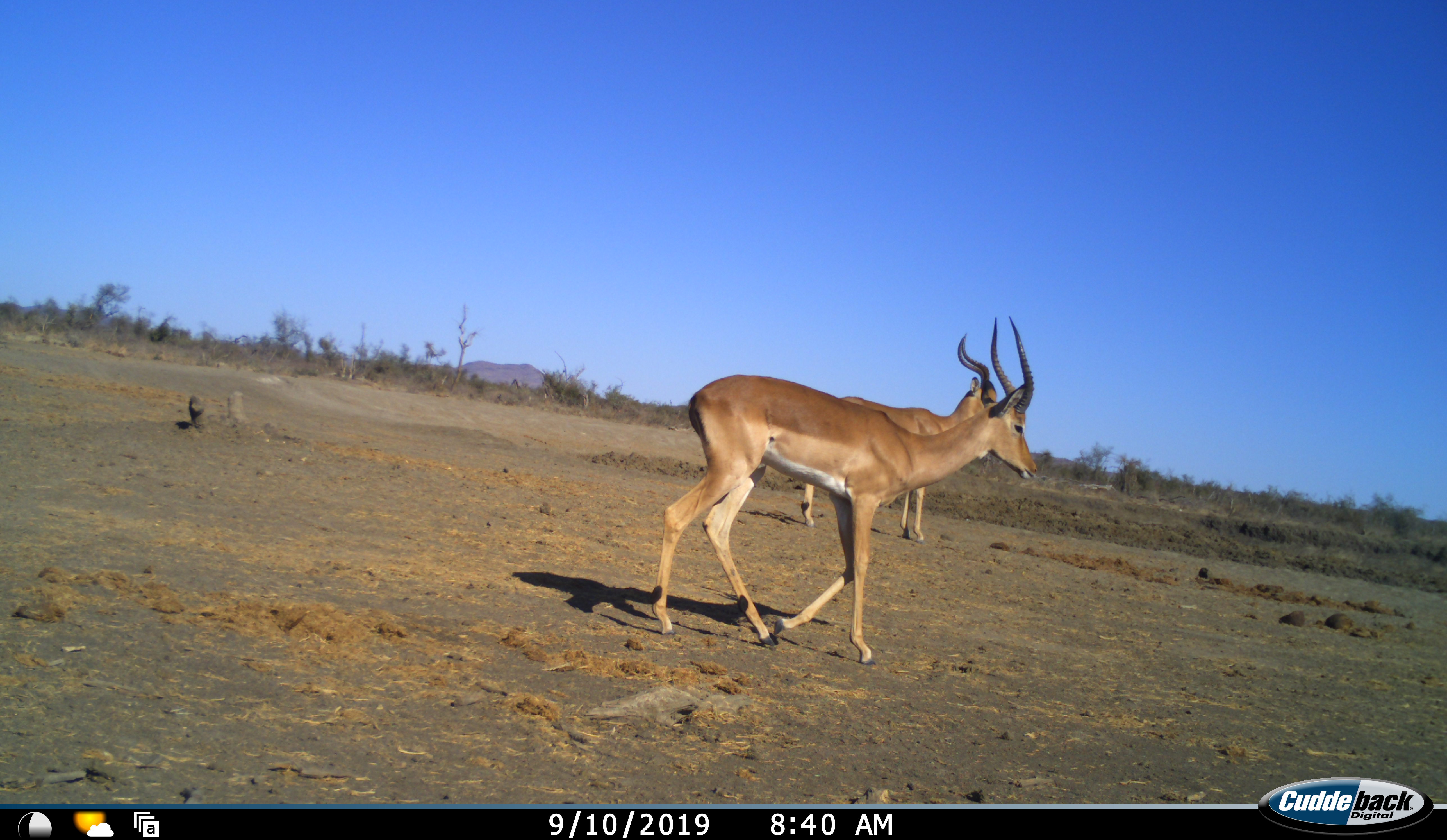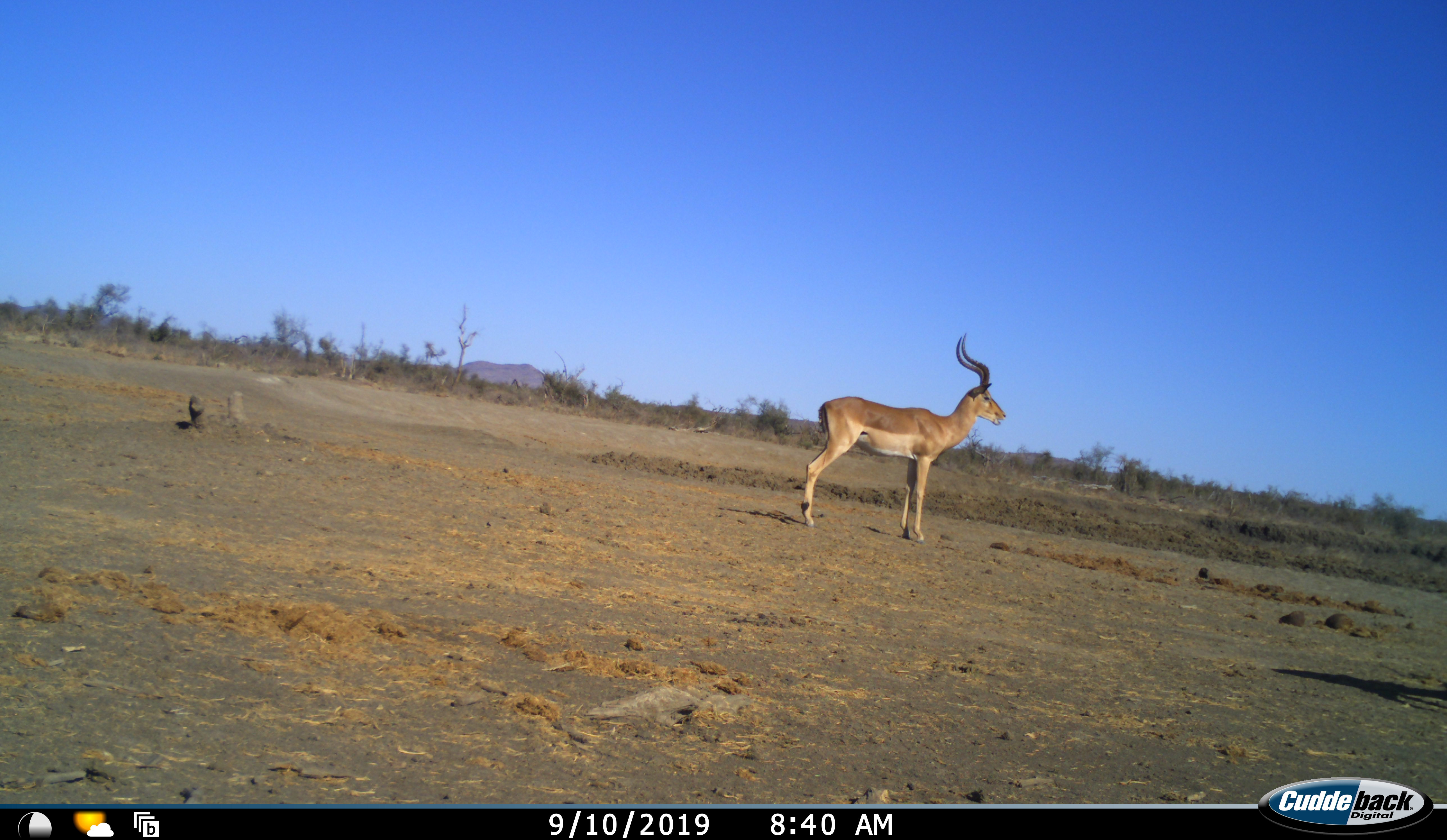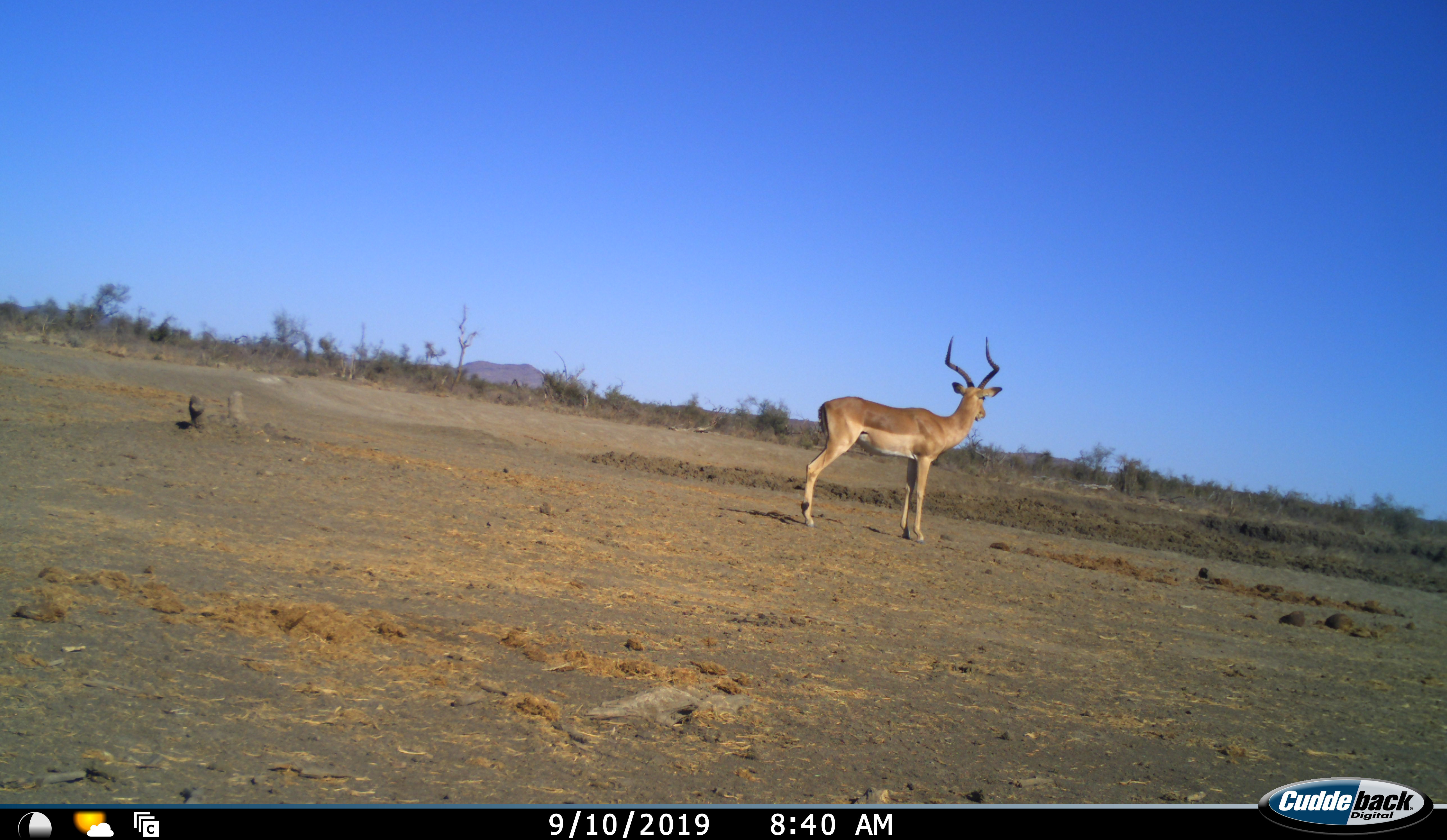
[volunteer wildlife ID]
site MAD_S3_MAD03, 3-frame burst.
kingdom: Animalia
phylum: Chordata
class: Mammalia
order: Artiodactyla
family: Bovidae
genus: Aepyceros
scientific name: Aepyceros melampus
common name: impala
Impala (Aepyceros melampus), count 2. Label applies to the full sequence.